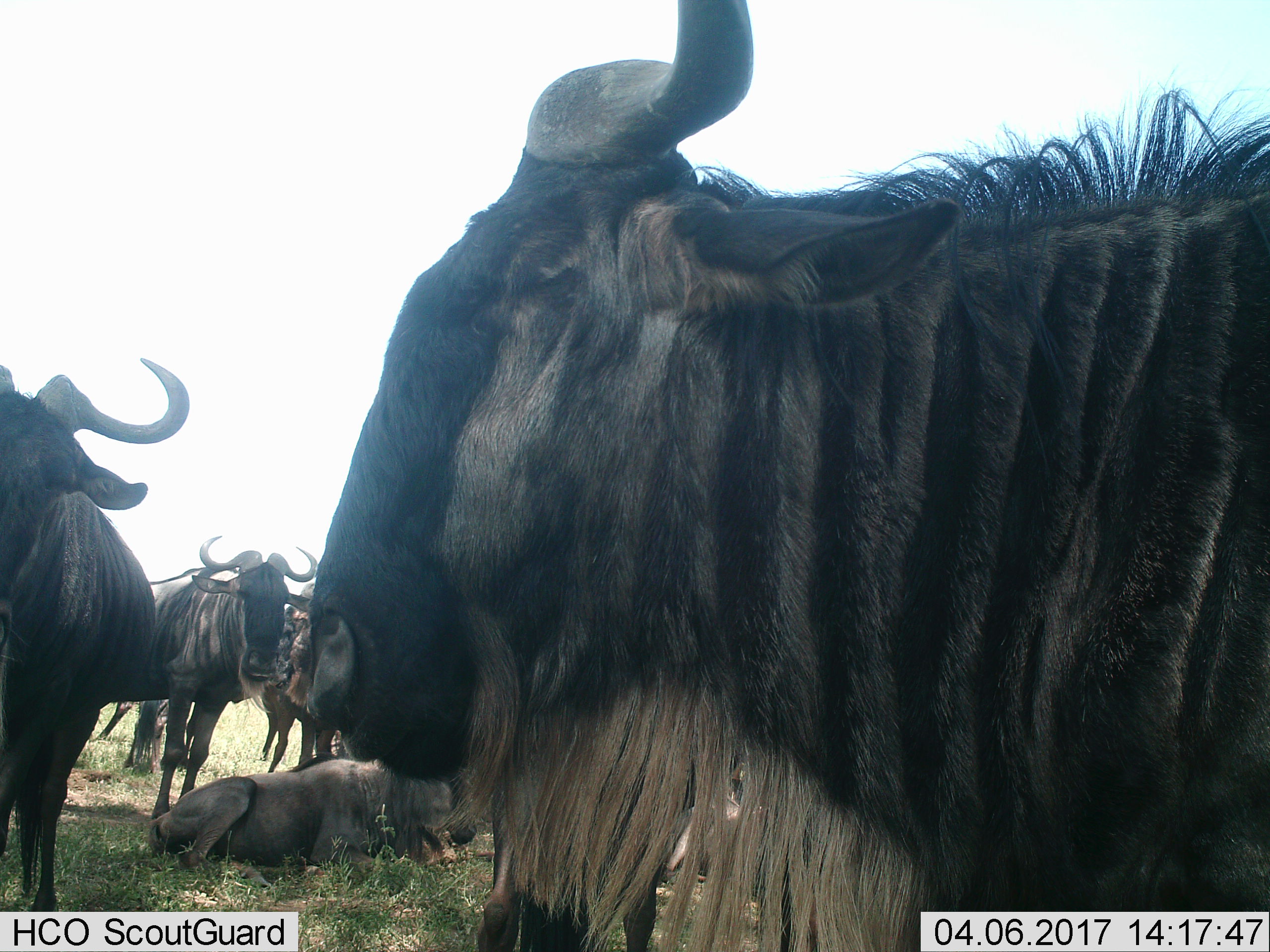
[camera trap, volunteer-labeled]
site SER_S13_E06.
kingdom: Animalia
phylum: Chordata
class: Mammalia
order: Artiodactyla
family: Bovidae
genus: Connochaetes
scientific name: Connochaetes taurinus taurinus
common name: blue wildebeest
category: wildebeestblue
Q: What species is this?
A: Wildebeestblue (blue wildebeest) (Connochaetes taurinus taurinus).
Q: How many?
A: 6.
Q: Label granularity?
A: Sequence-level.